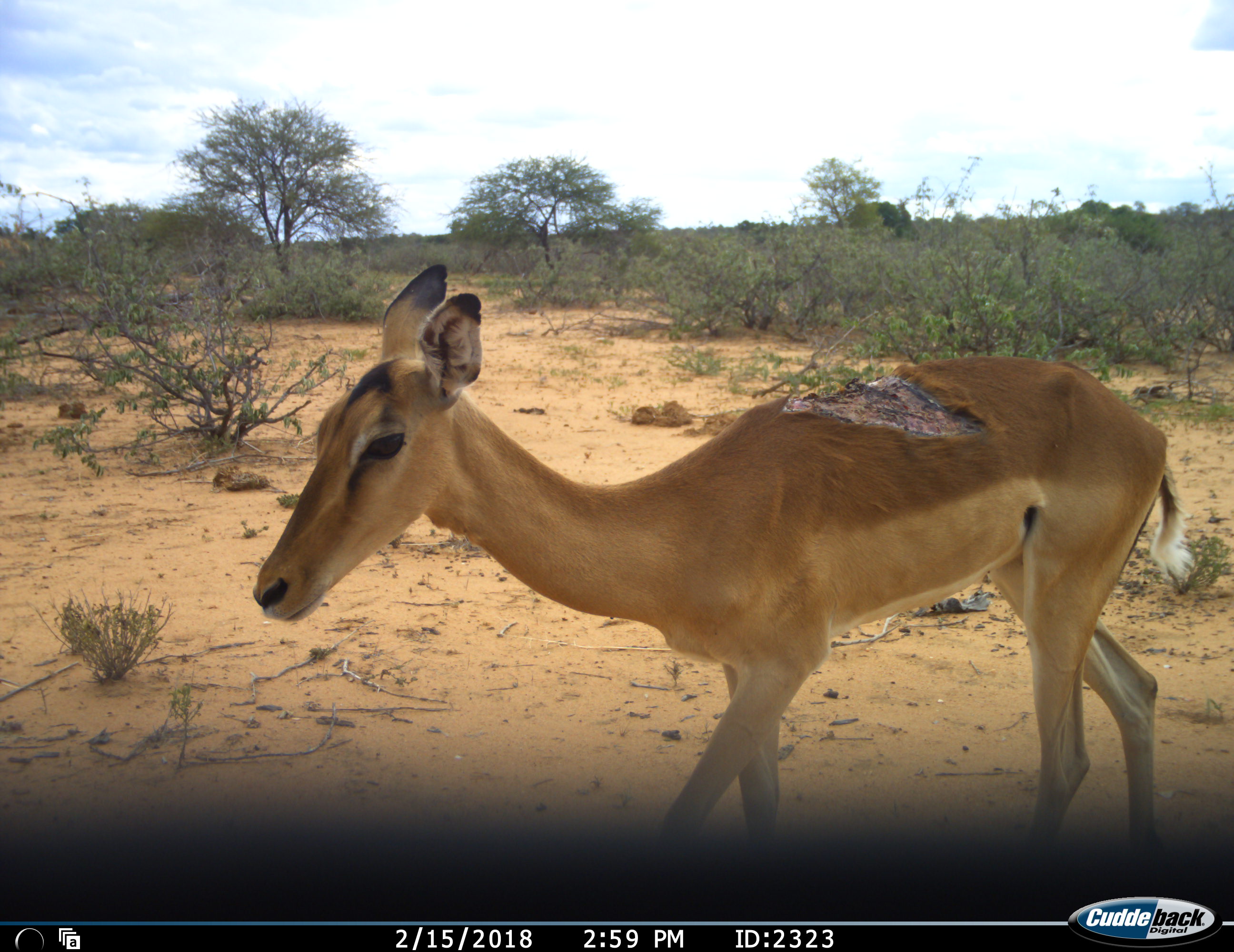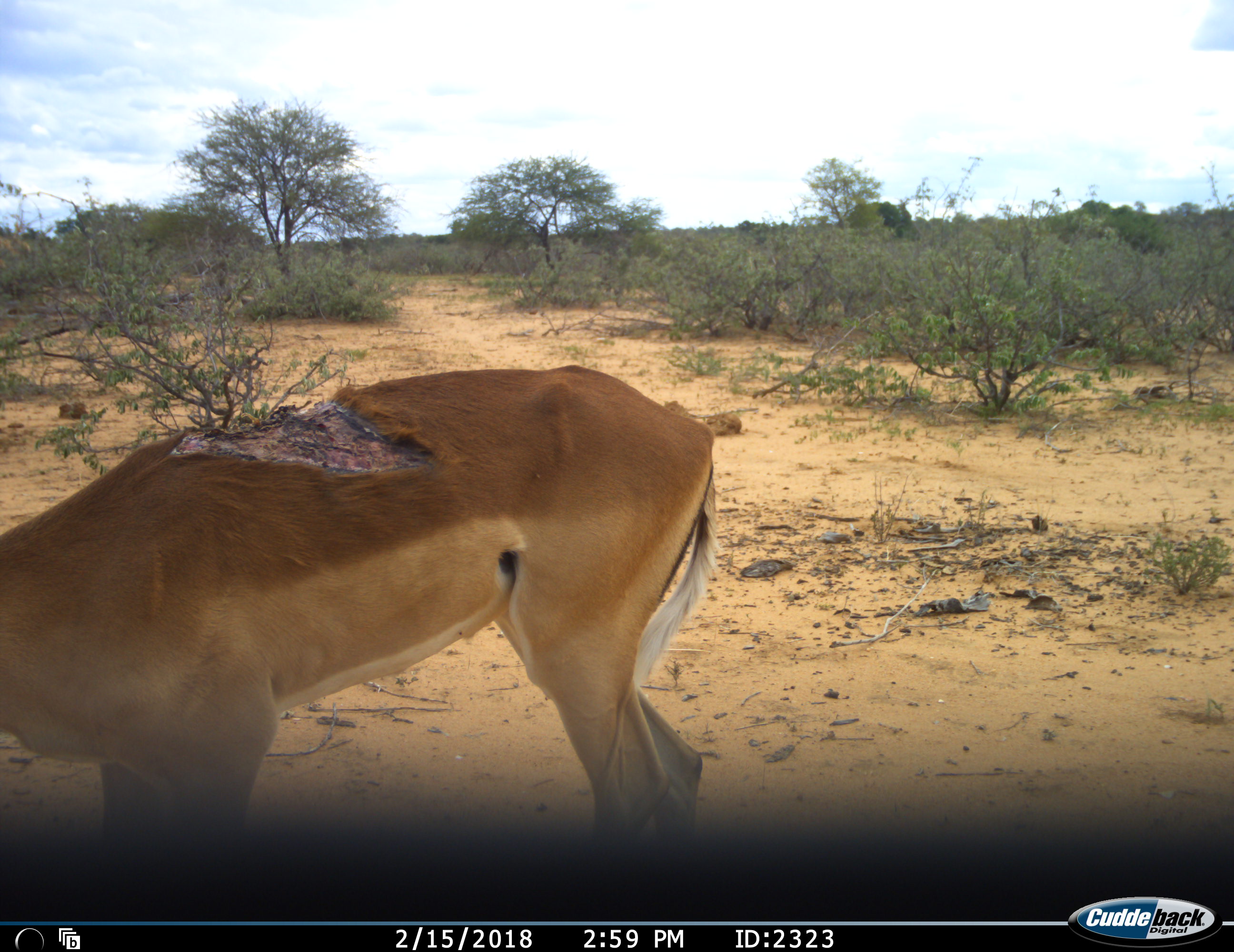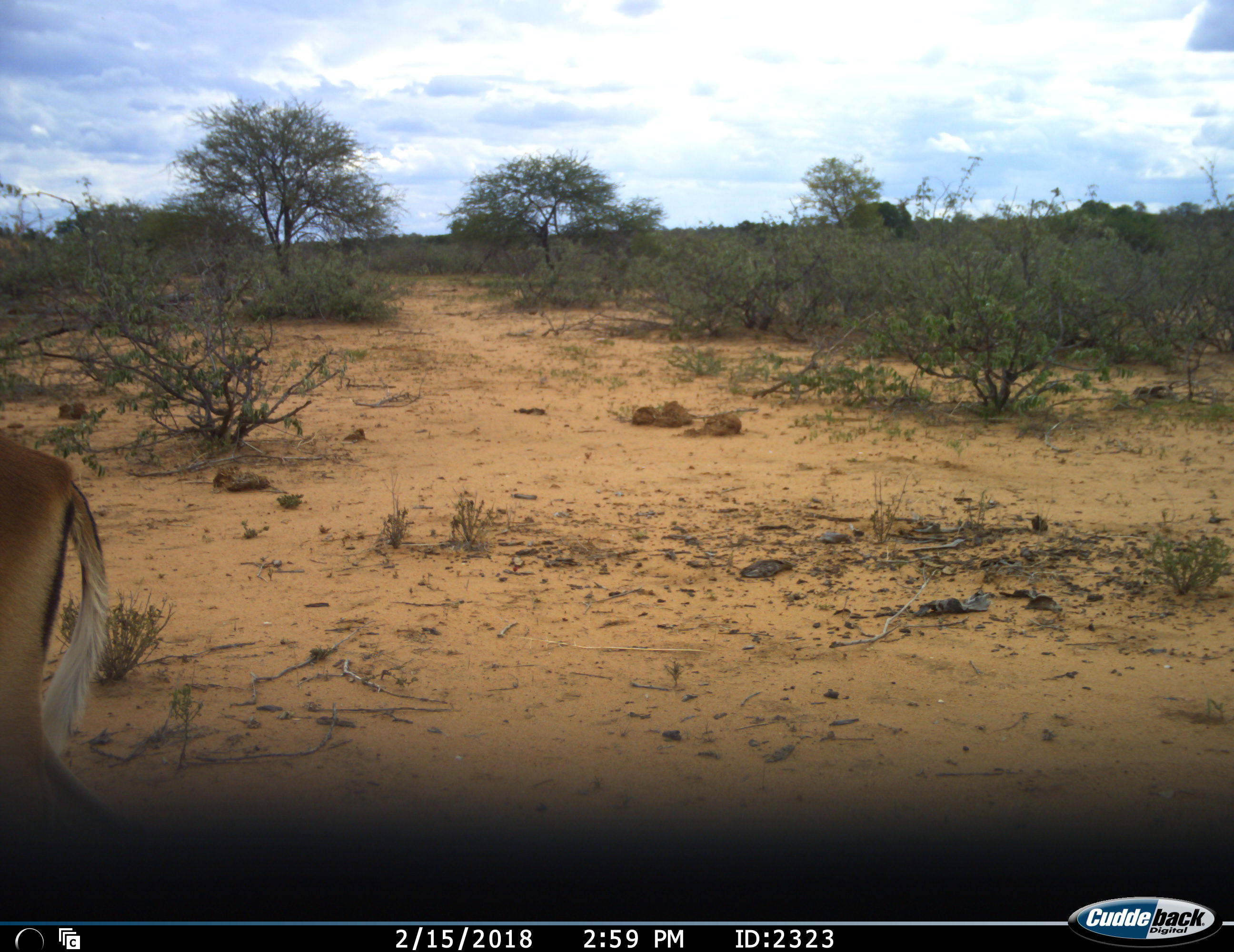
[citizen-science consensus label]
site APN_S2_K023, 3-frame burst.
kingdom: Animalia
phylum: Chordata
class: Mammalia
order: Artiodactyla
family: Bovidae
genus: Aepyceros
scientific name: Aepyceros melampus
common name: impala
Impala (Aepyceros melampus), count 1. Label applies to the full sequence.